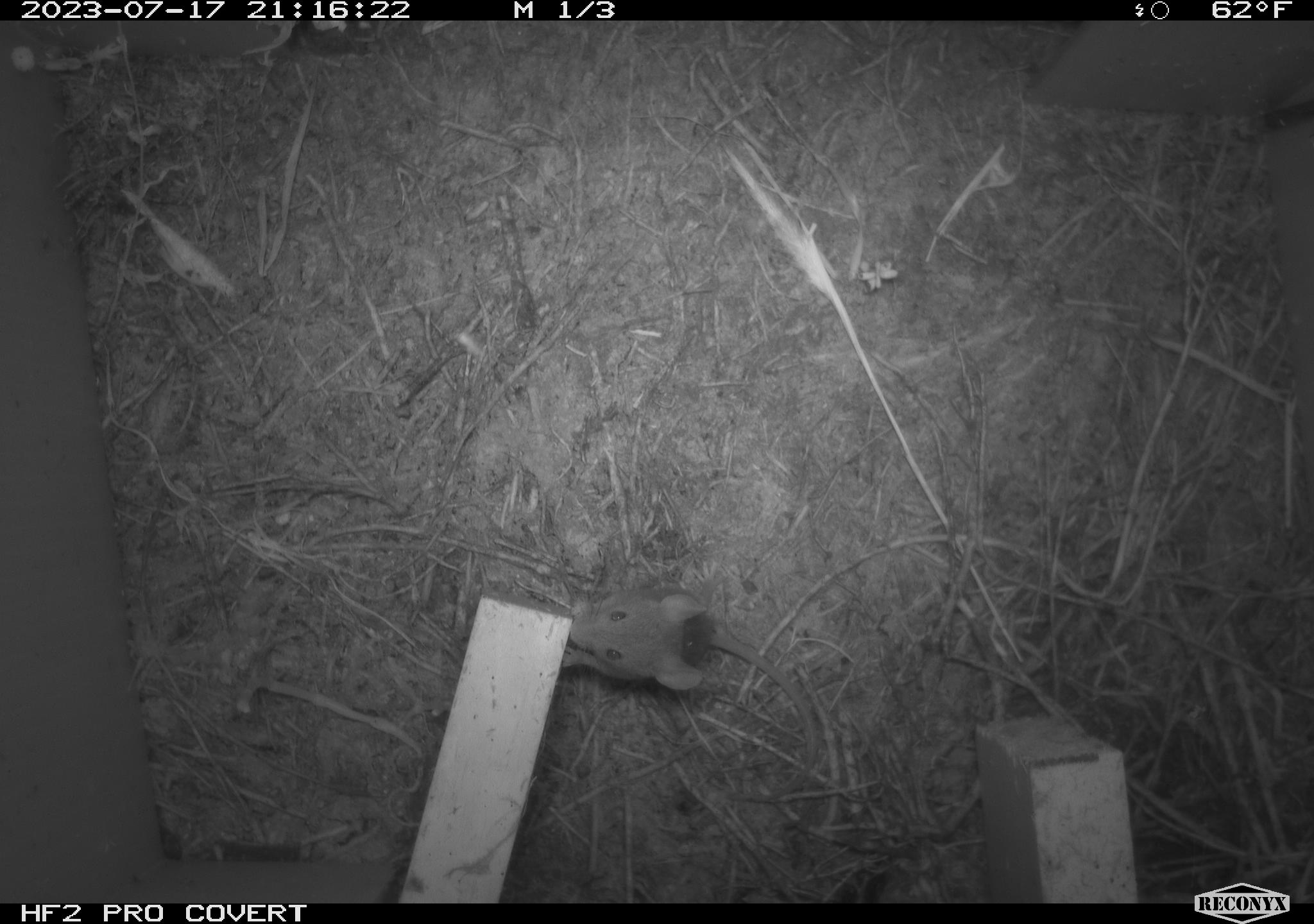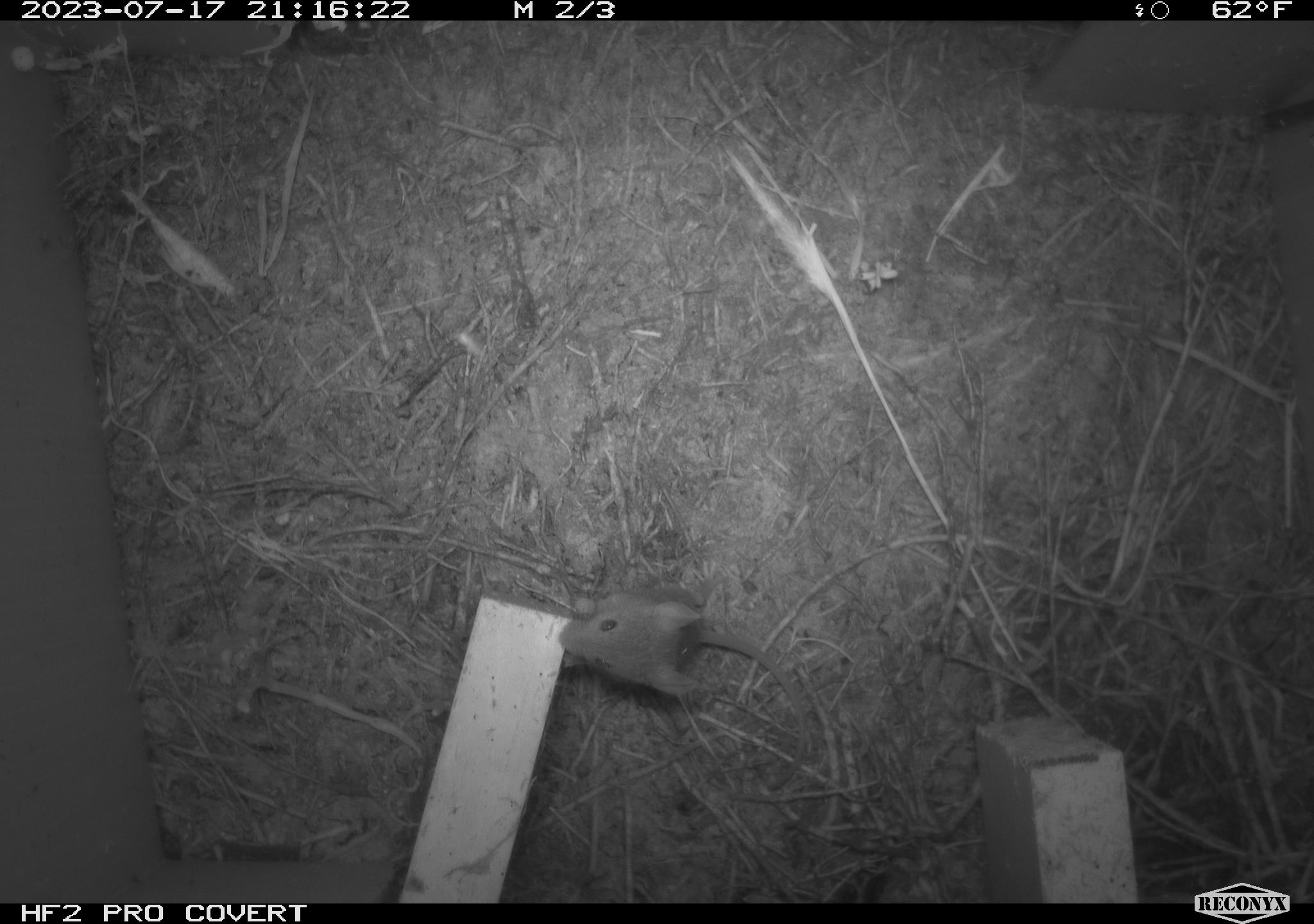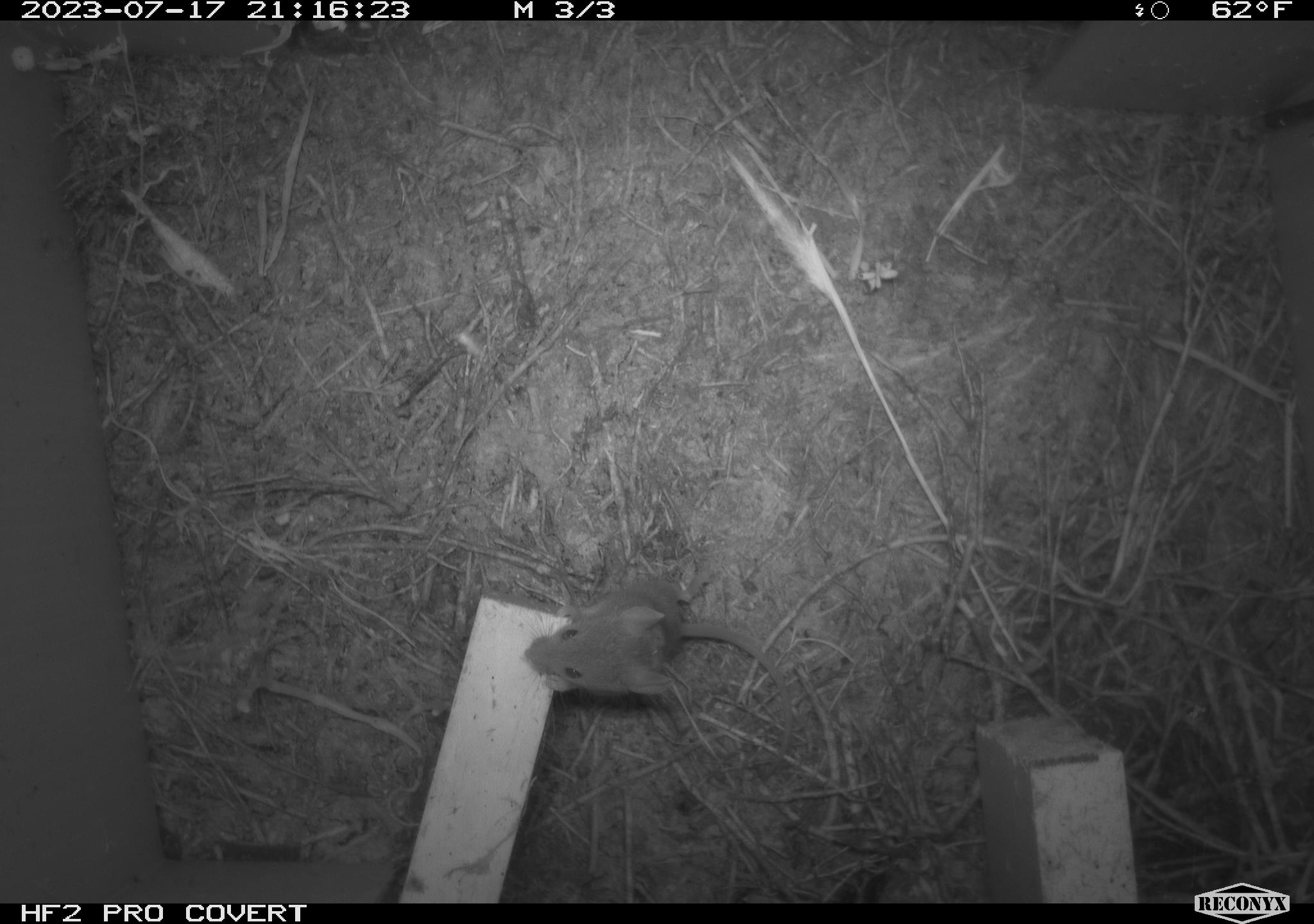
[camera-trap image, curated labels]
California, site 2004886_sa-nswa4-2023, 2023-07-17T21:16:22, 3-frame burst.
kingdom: Animalia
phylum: Chordata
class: Mammalia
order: Rodentia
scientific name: Rodentia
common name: mouse species